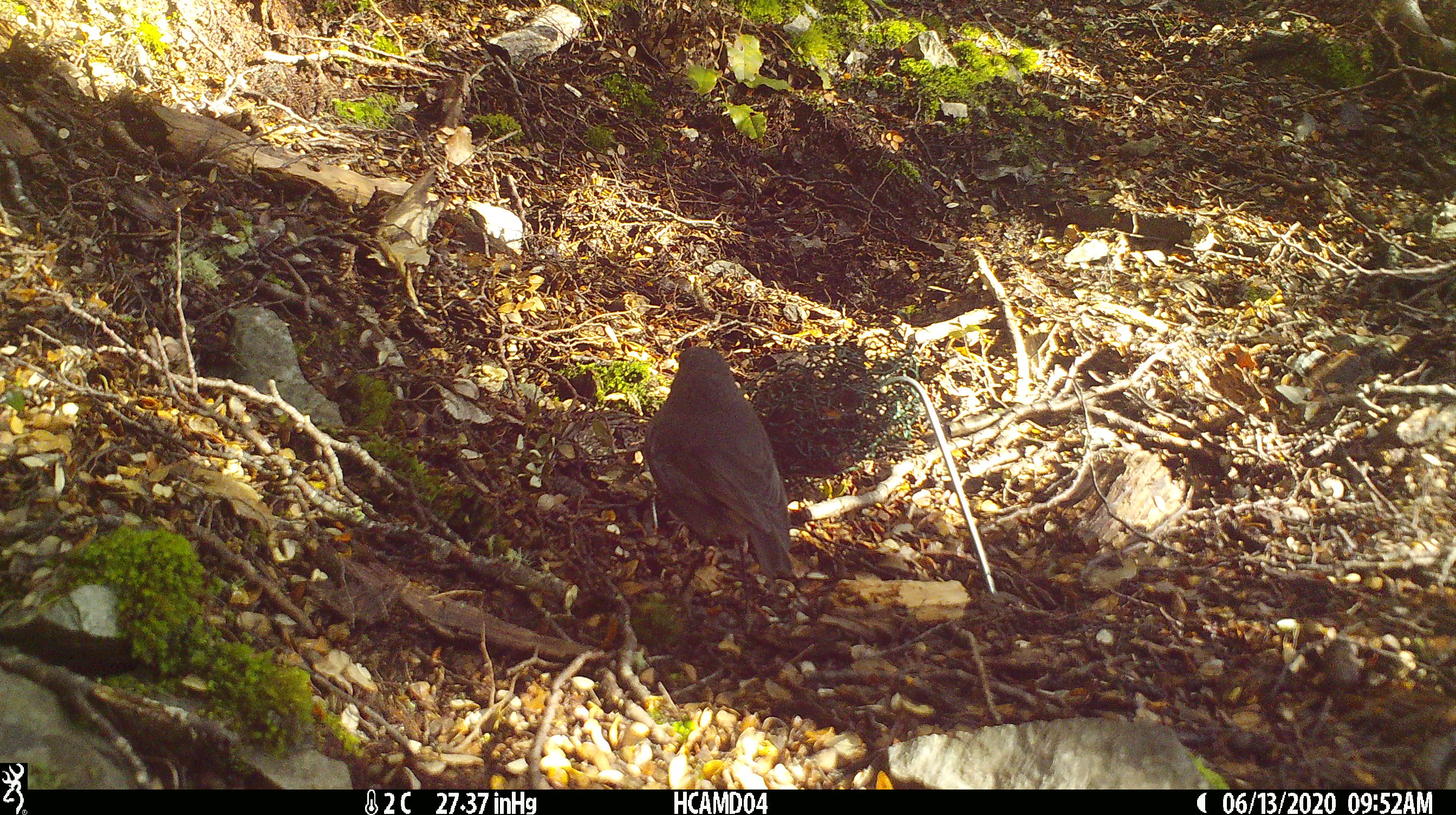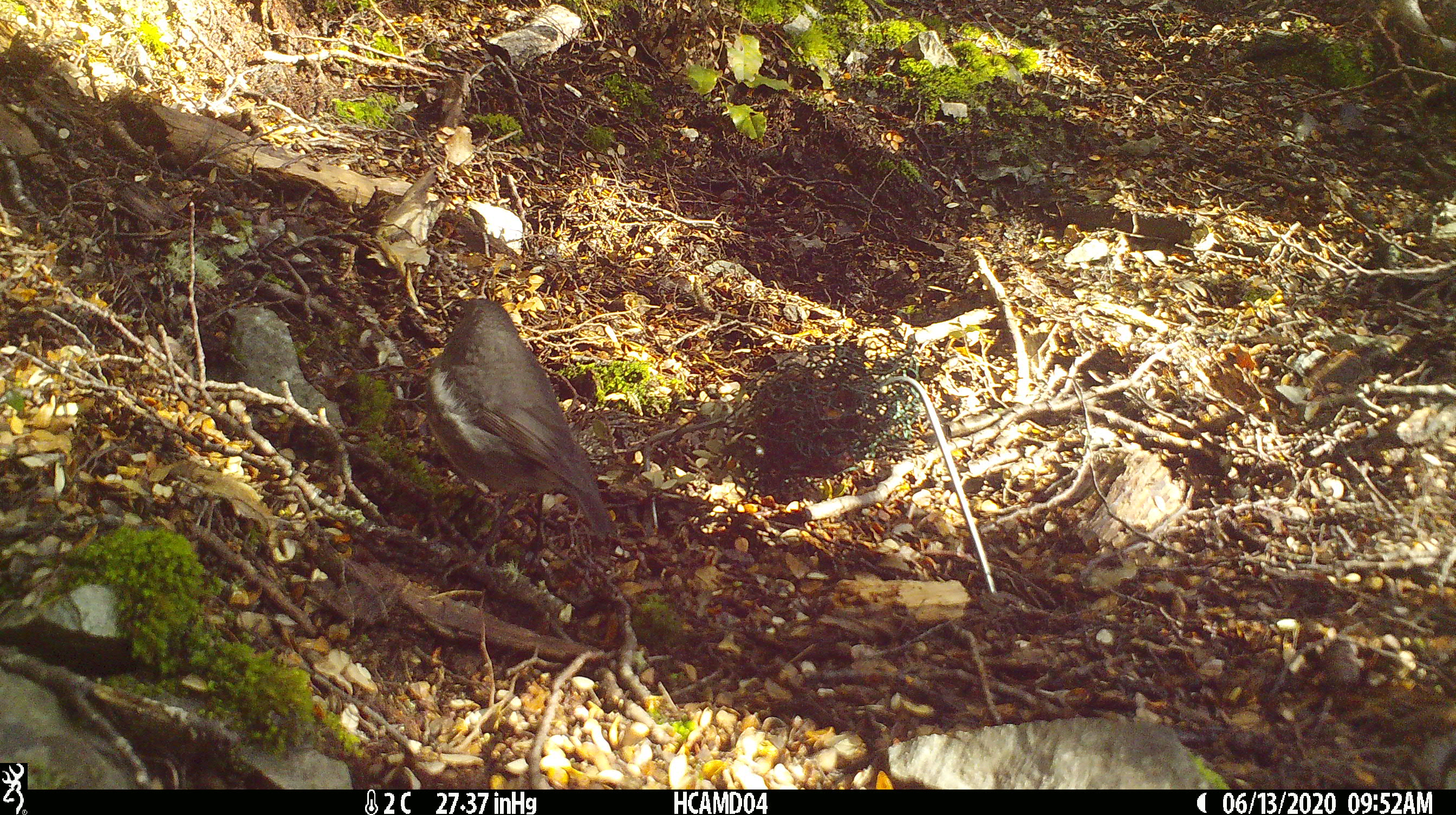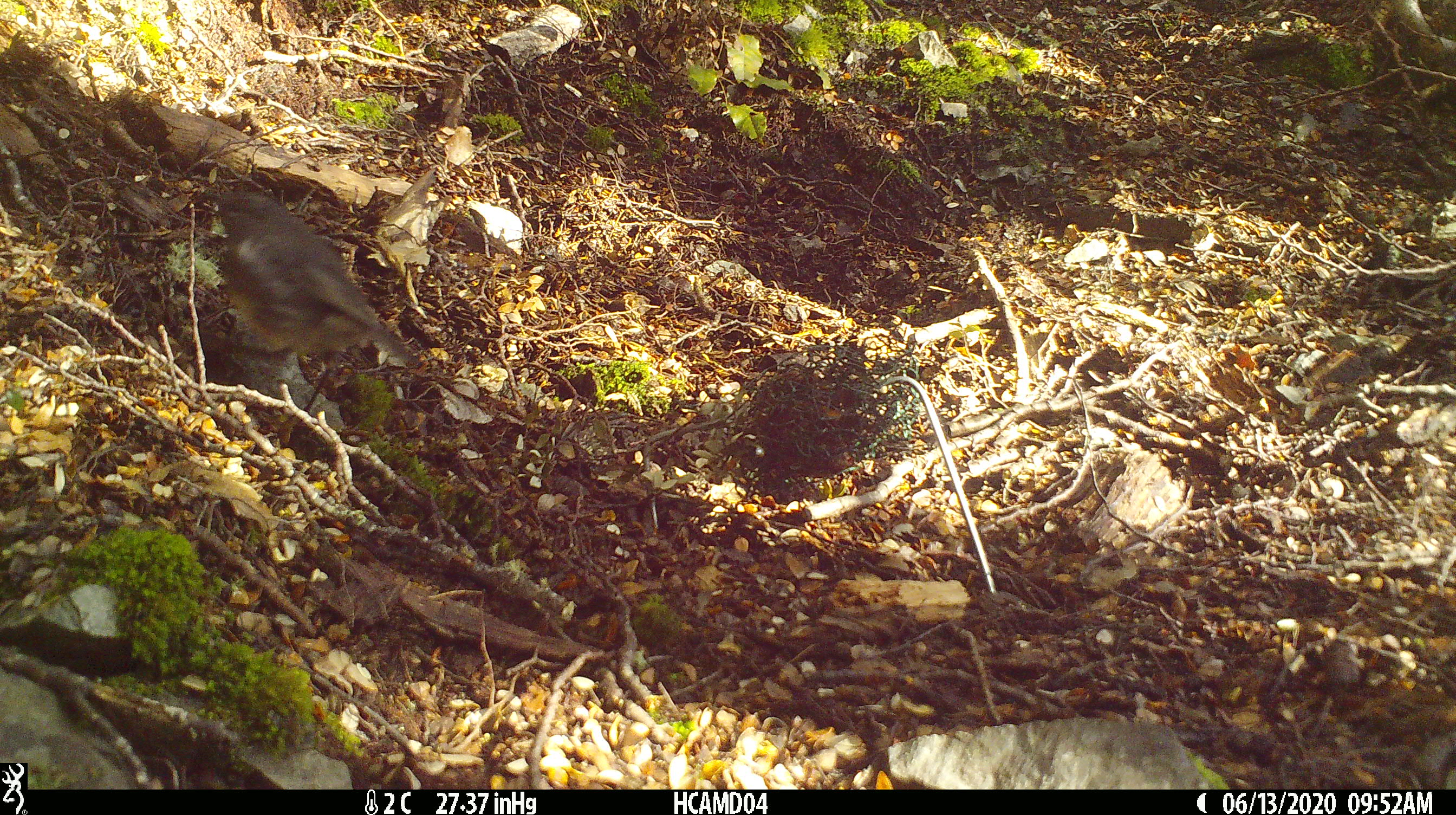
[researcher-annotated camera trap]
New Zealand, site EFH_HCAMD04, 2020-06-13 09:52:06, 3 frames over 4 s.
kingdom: Animalia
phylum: Chordata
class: Aves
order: Passeriformes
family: Petroicidae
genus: Petroica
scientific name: Petroica australis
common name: new zealand robin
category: robin